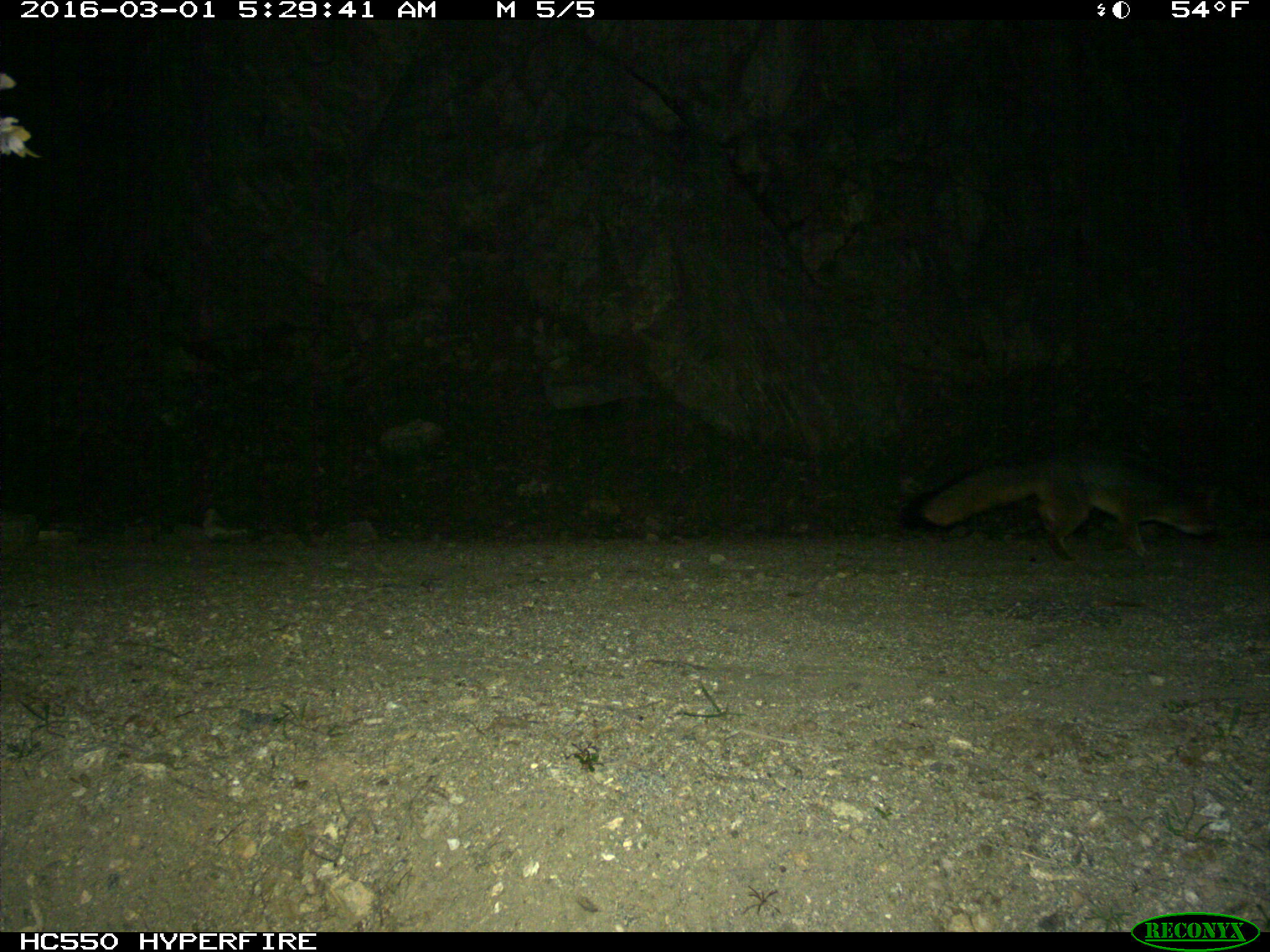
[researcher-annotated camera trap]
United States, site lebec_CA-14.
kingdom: Animalia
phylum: Chordata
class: Mammalia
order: Carnivora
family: Canidae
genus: Urocyon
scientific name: Urocyon cinereoargenteus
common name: gray fox